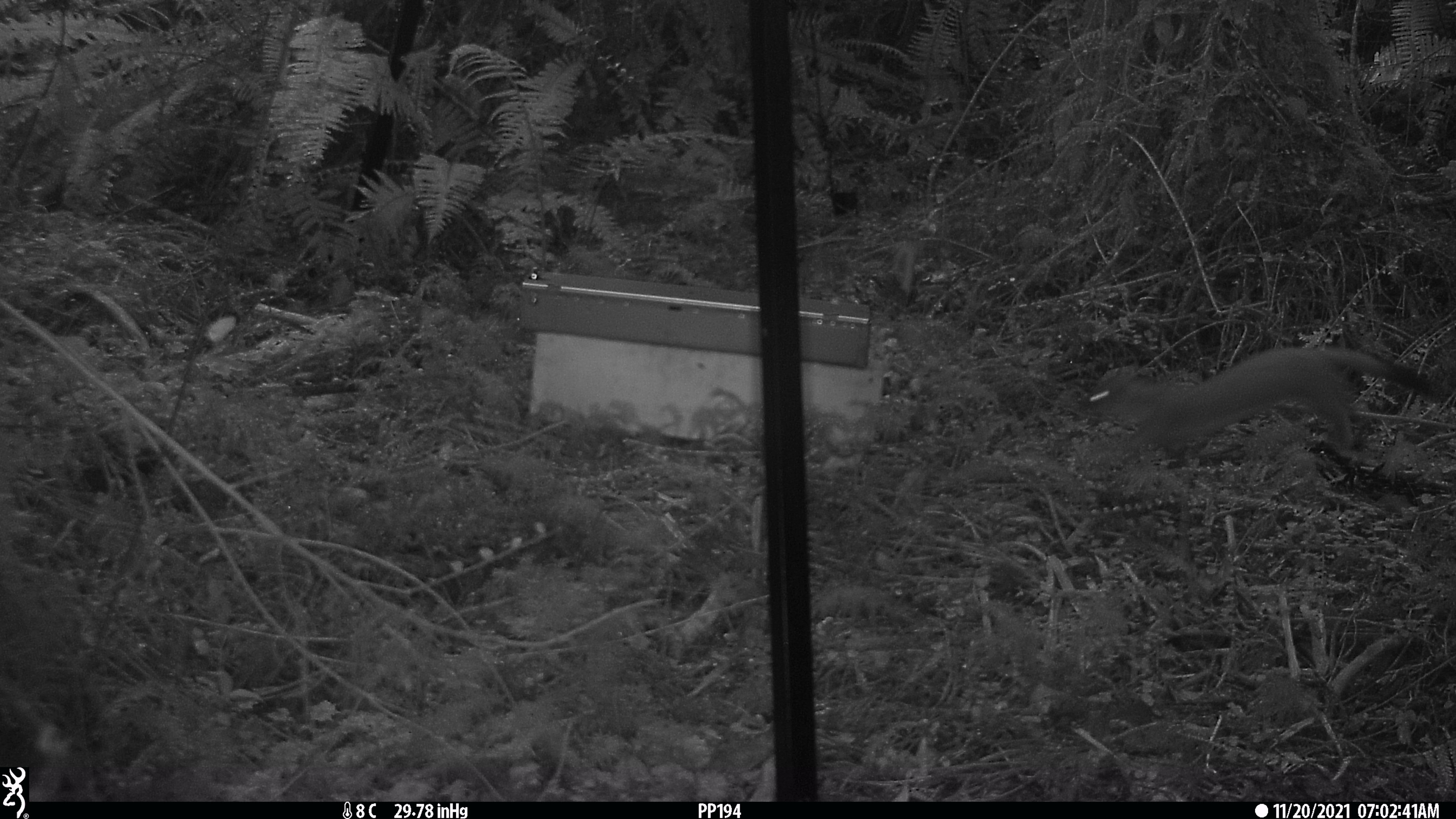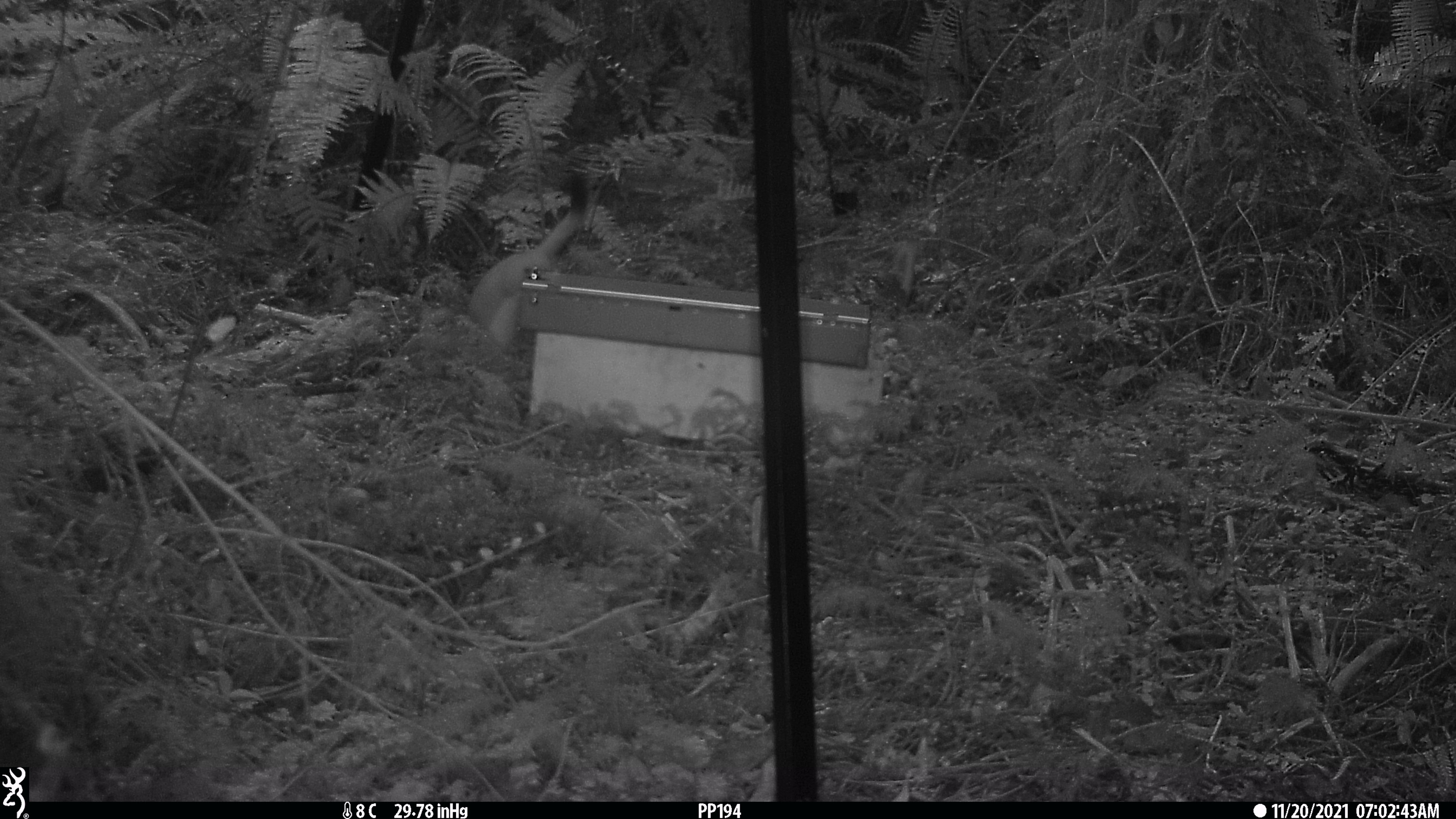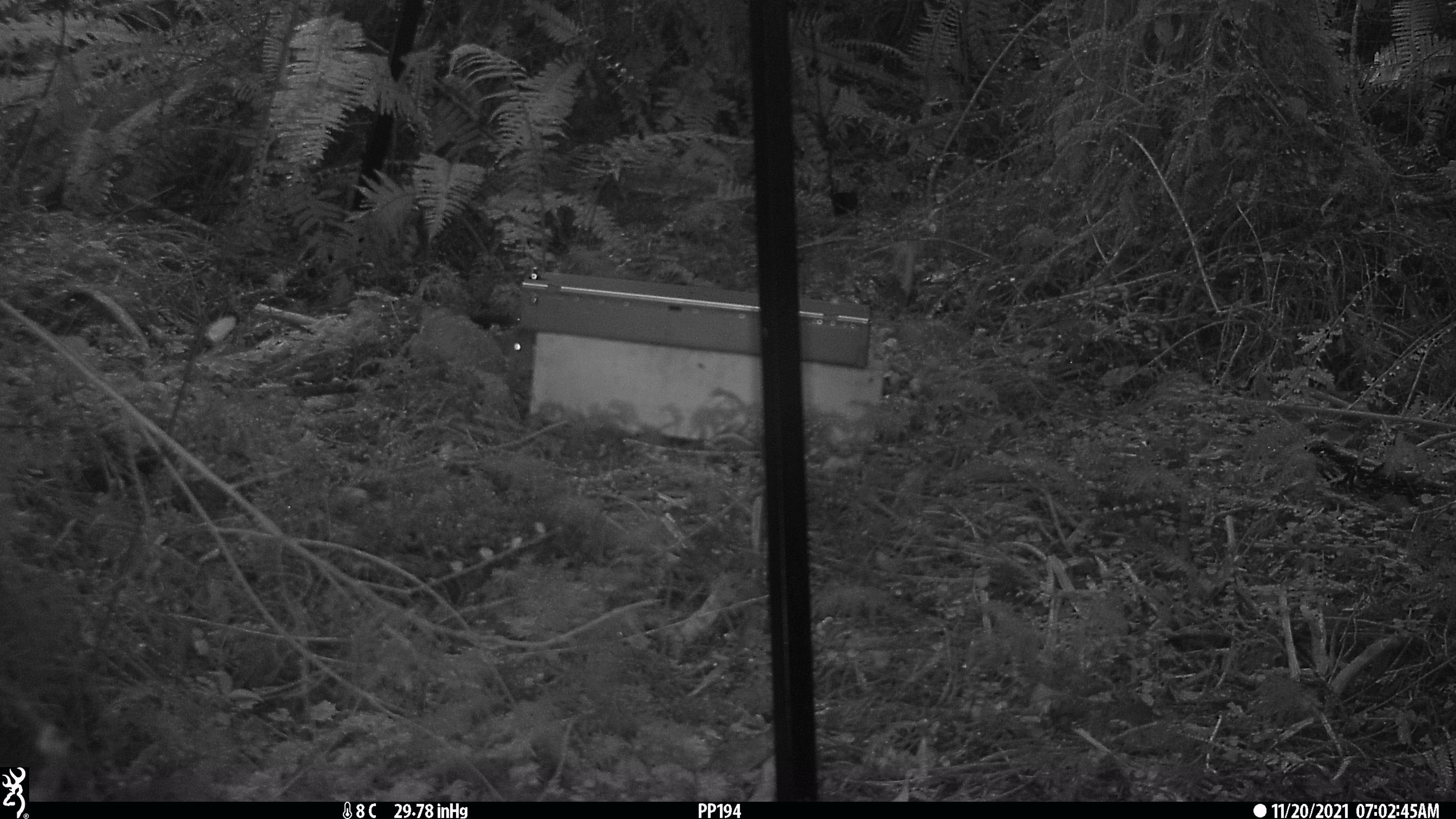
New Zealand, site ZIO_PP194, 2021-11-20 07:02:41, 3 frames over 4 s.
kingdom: Animalia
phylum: Chordata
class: Mammalia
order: Carnivora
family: Mustelidae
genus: Mustela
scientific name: Mustela erminea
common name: stoat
Stoat (Mustela erminea).